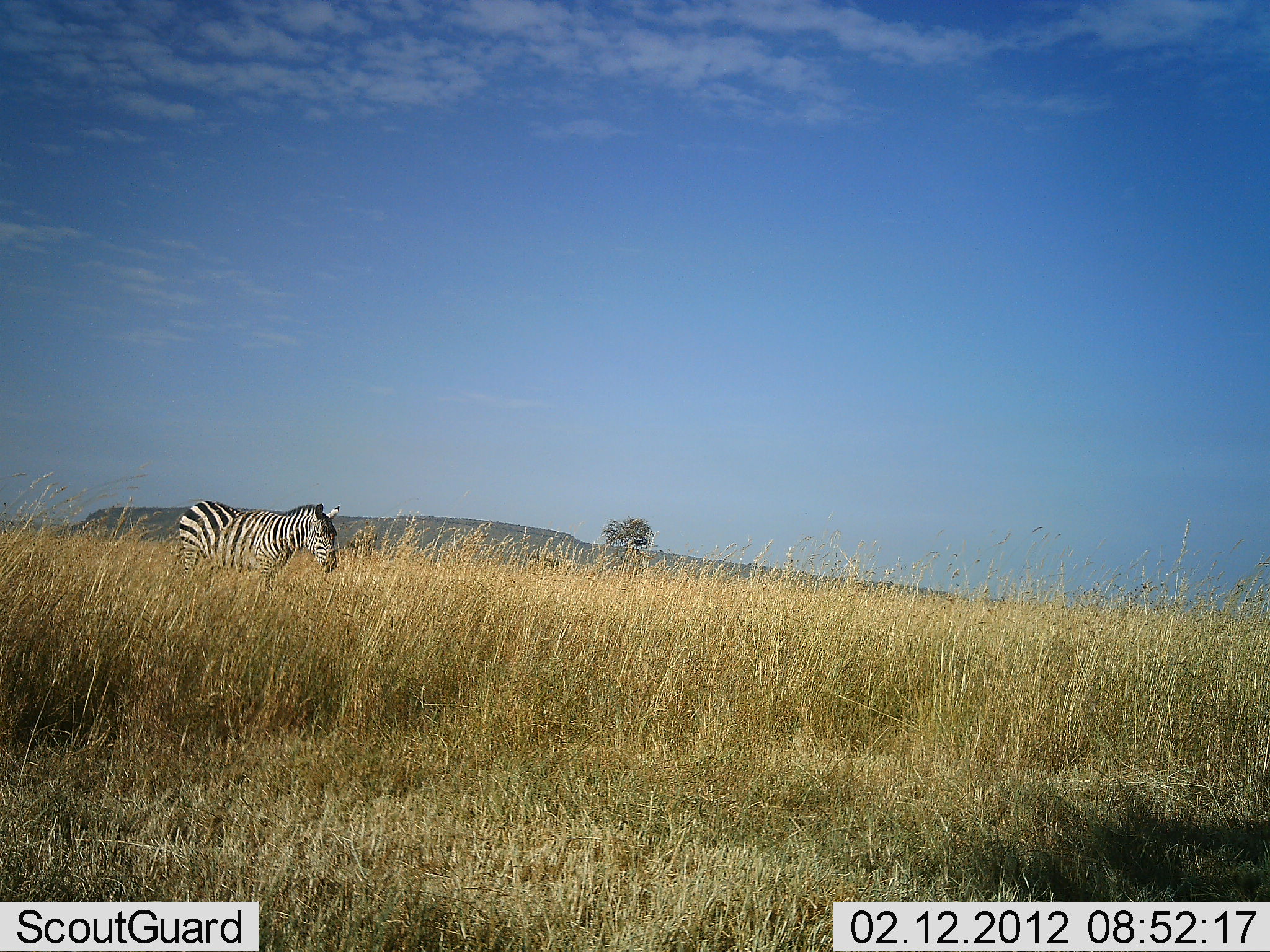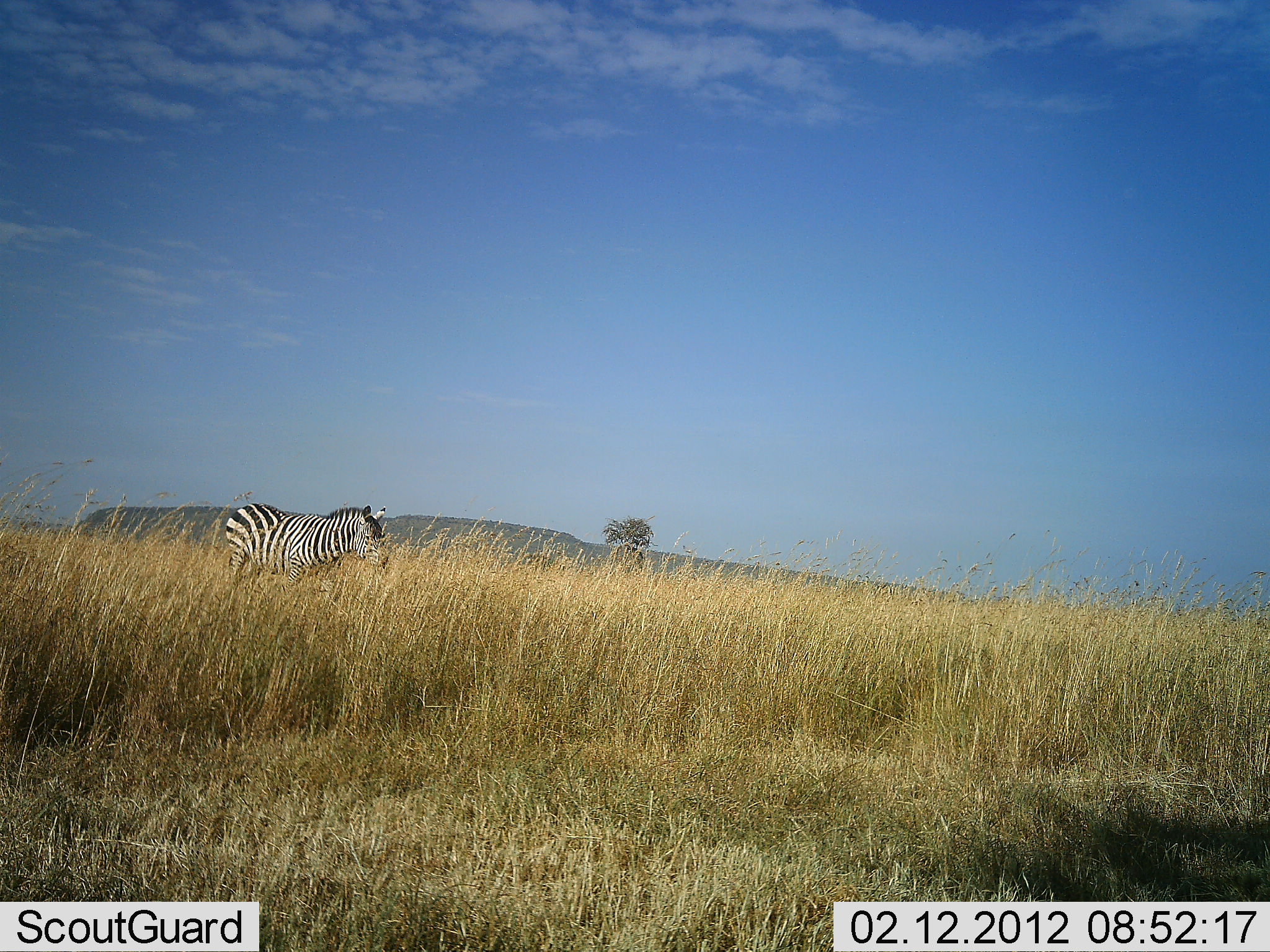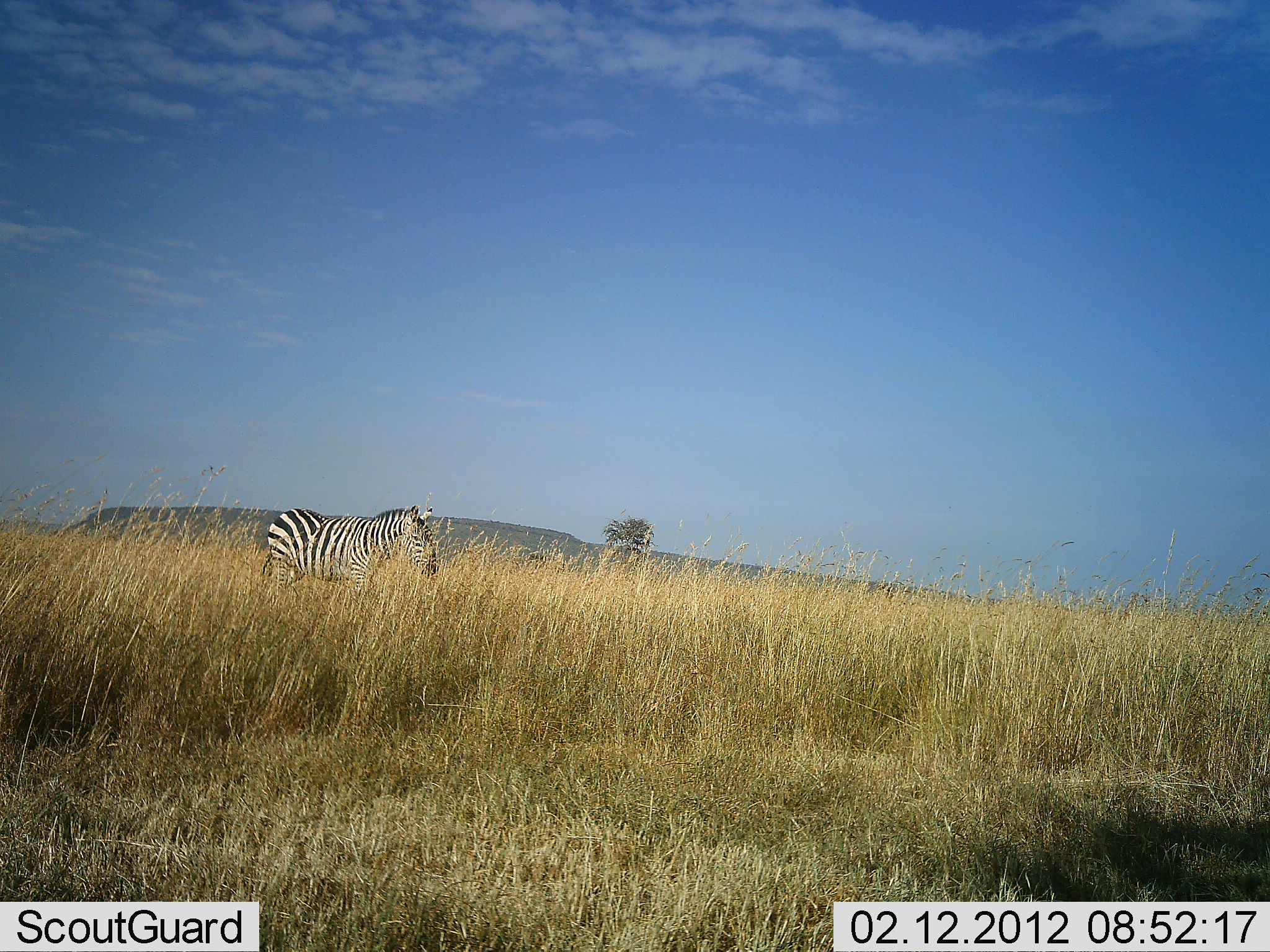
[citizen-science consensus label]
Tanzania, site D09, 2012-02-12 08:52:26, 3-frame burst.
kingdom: Animalia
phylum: Chordata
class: Mammalia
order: Perissodactyla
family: Equidae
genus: Equus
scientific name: Equus quagga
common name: plains zebra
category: zebra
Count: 1.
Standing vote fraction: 14%.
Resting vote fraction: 0%.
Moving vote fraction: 86%.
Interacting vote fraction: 0%.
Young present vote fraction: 0%.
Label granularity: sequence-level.